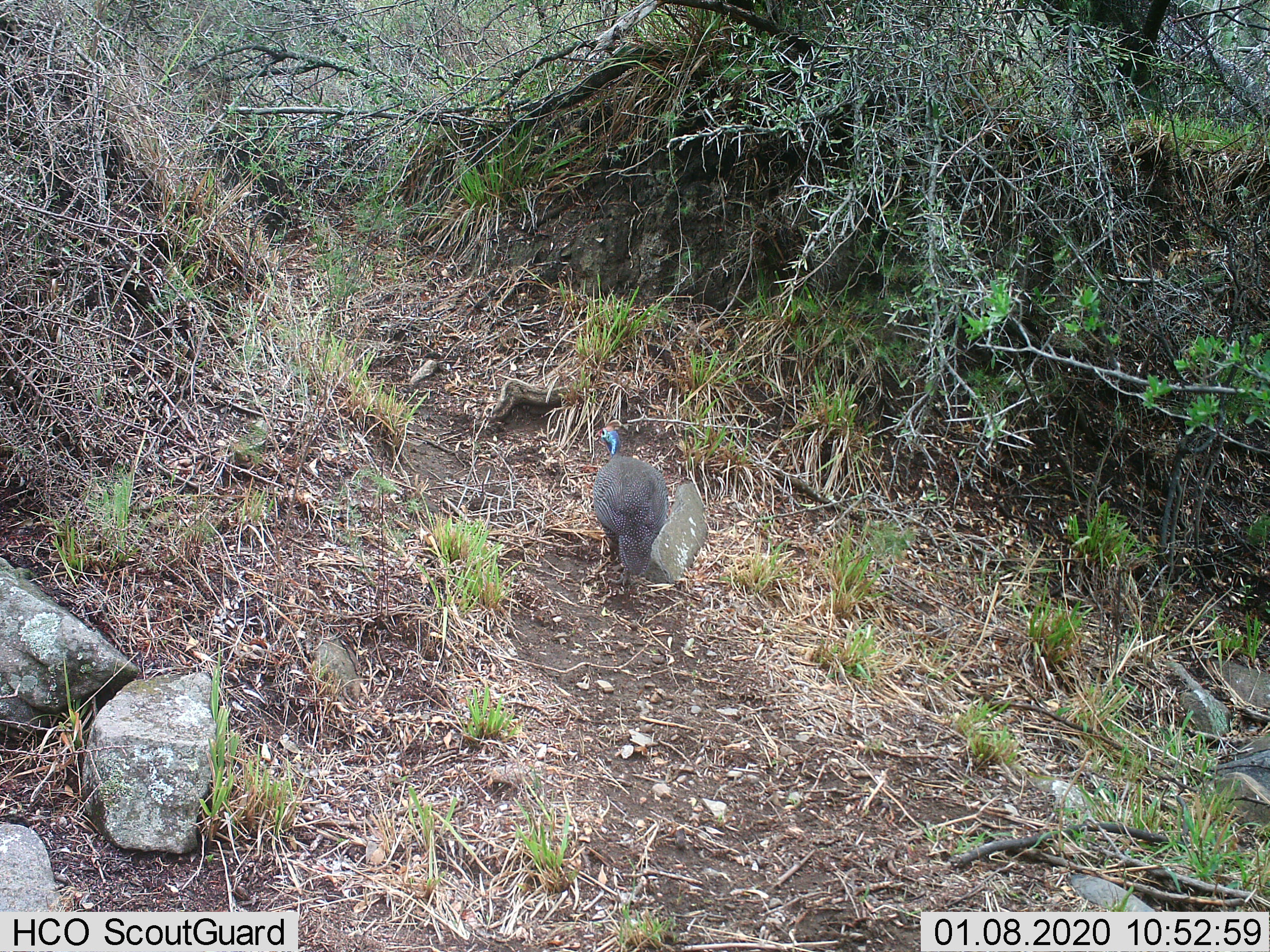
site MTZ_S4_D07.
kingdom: Animalia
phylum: Chordata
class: Aves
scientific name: Aves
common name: bird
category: birdother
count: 1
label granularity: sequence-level